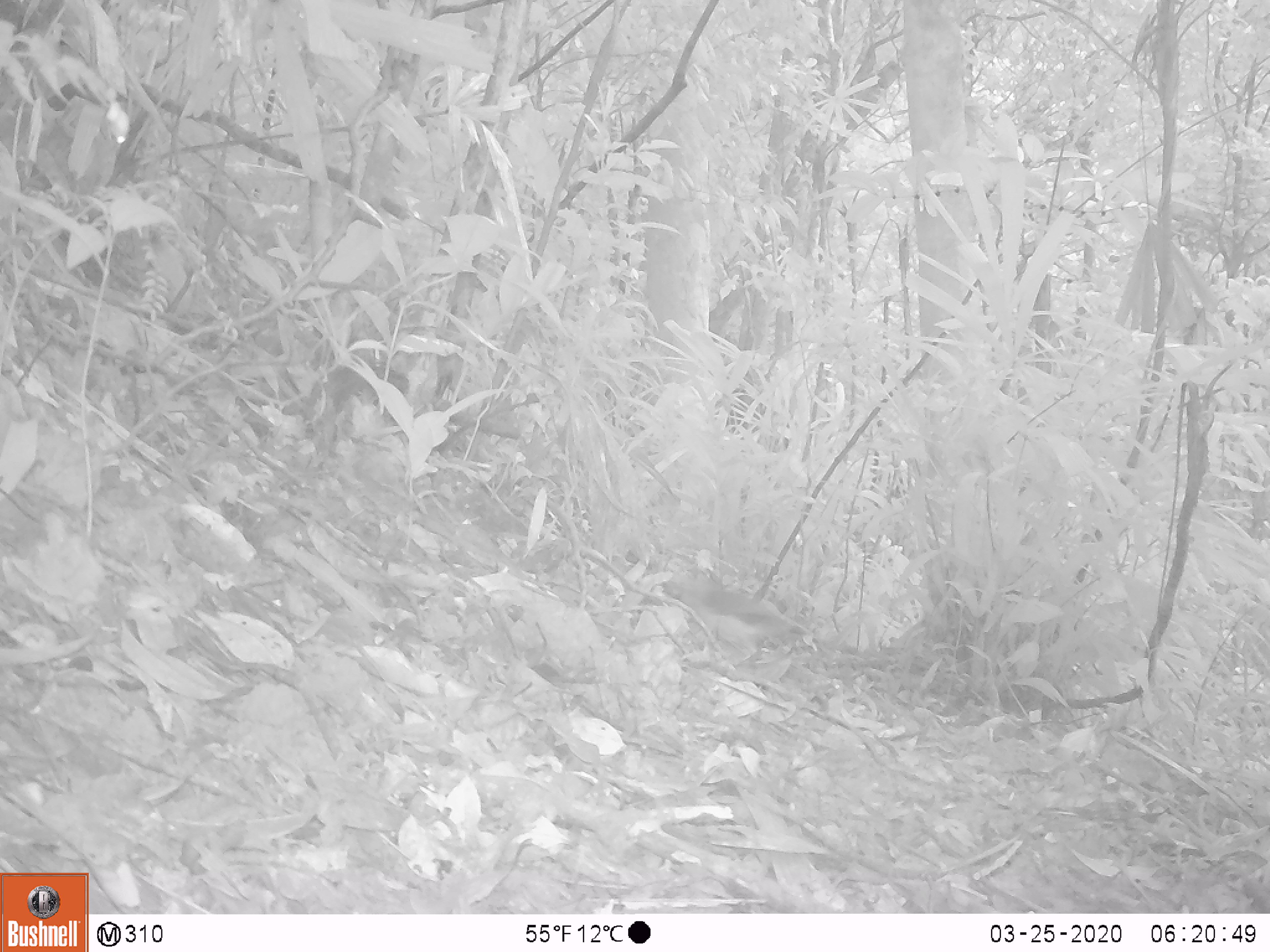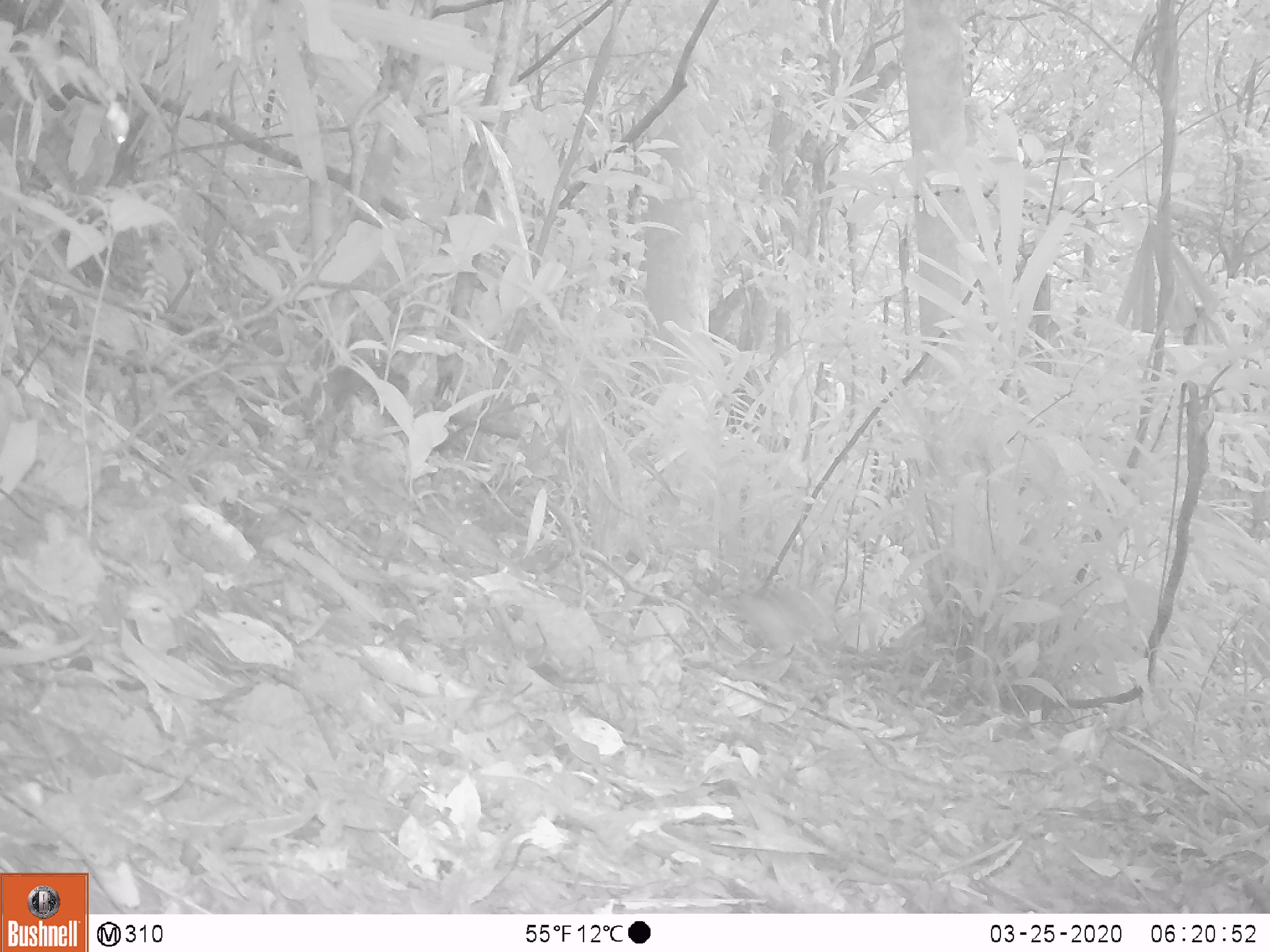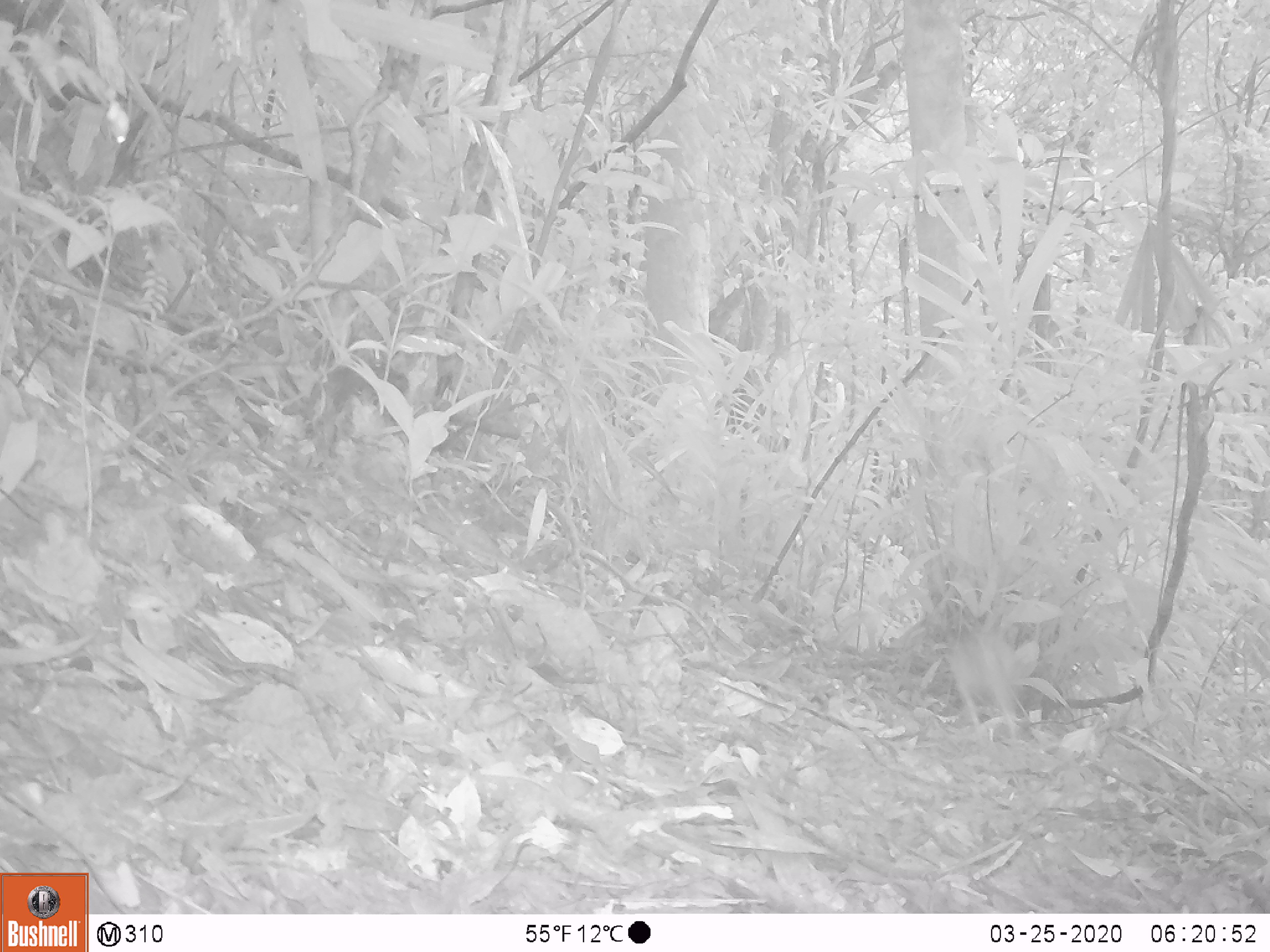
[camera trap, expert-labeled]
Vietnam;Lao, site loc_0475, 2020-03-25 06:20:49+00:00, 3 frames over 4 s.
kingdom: Animalia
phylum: Chordata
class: Aves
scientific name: Aves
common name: bird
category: unidentified bird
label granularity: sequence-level